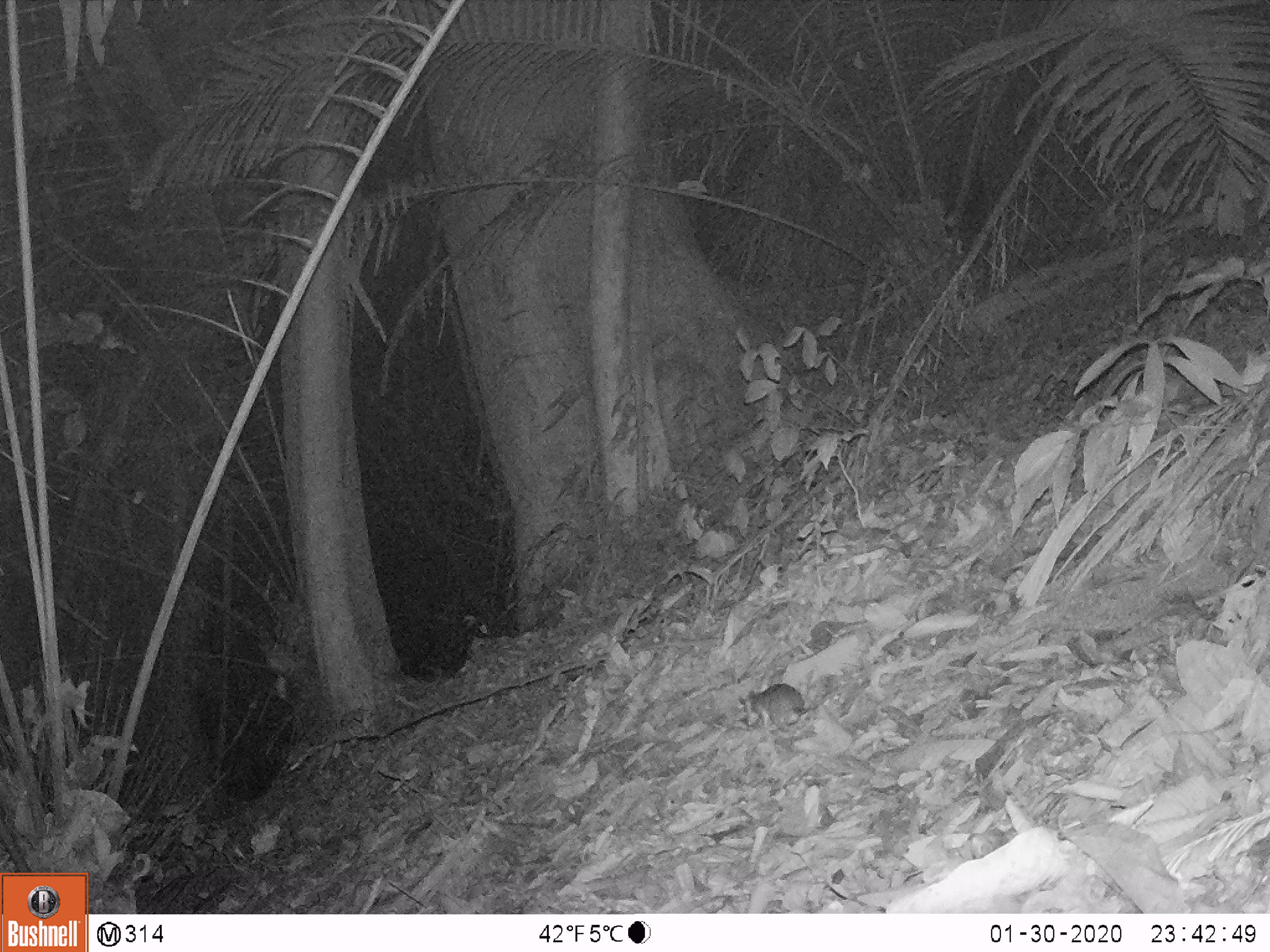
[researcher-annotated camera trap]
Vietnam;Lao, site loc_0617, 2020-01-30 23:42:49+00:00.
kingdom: Animalia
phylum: Chordata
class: Mammalia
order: Rodentia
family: Muridae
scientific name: Muridae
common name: old-world mice and rats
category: unidentified murid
Unidentified murid (old-world mice and rats) (Muridae). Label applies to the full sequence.